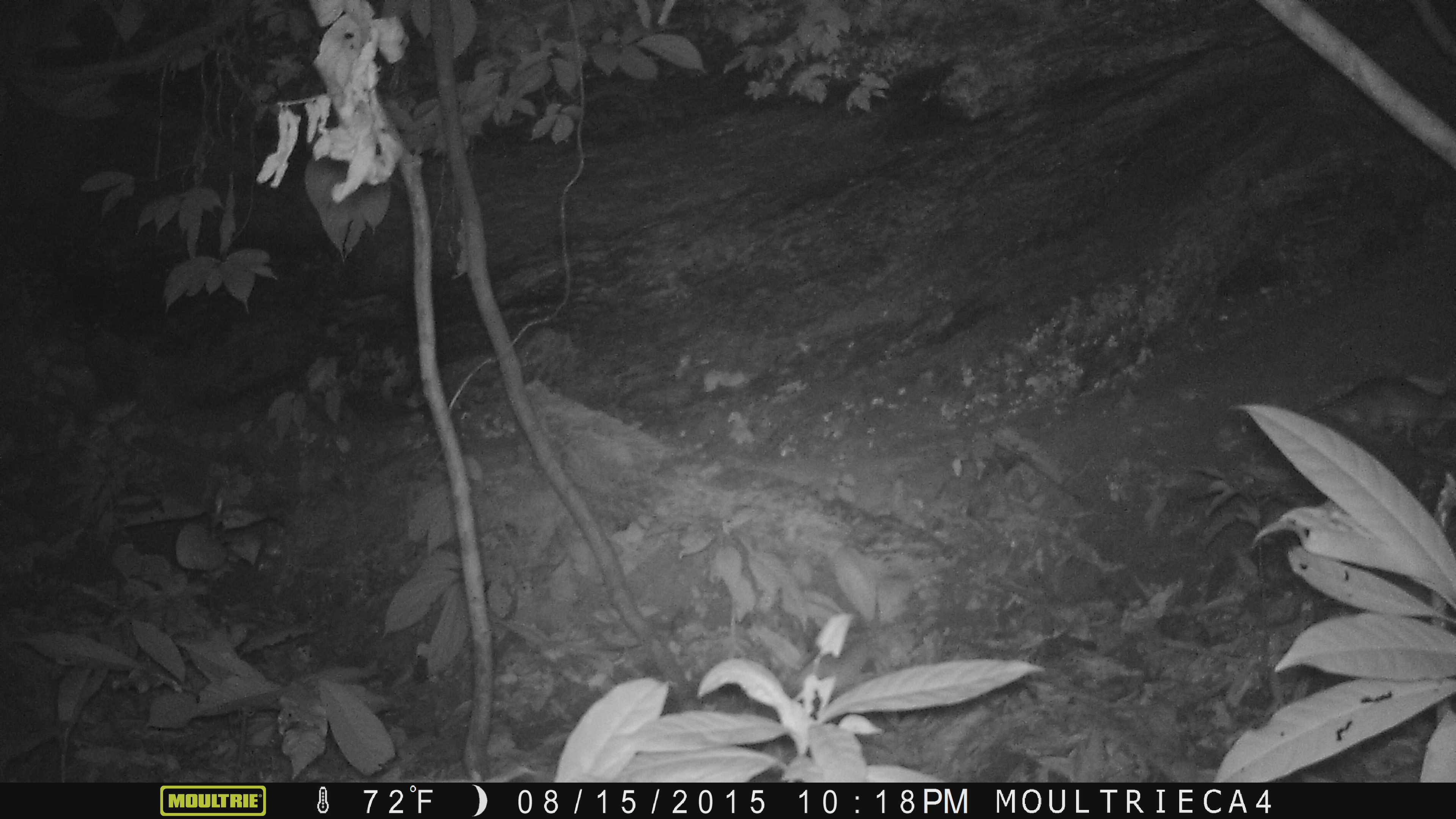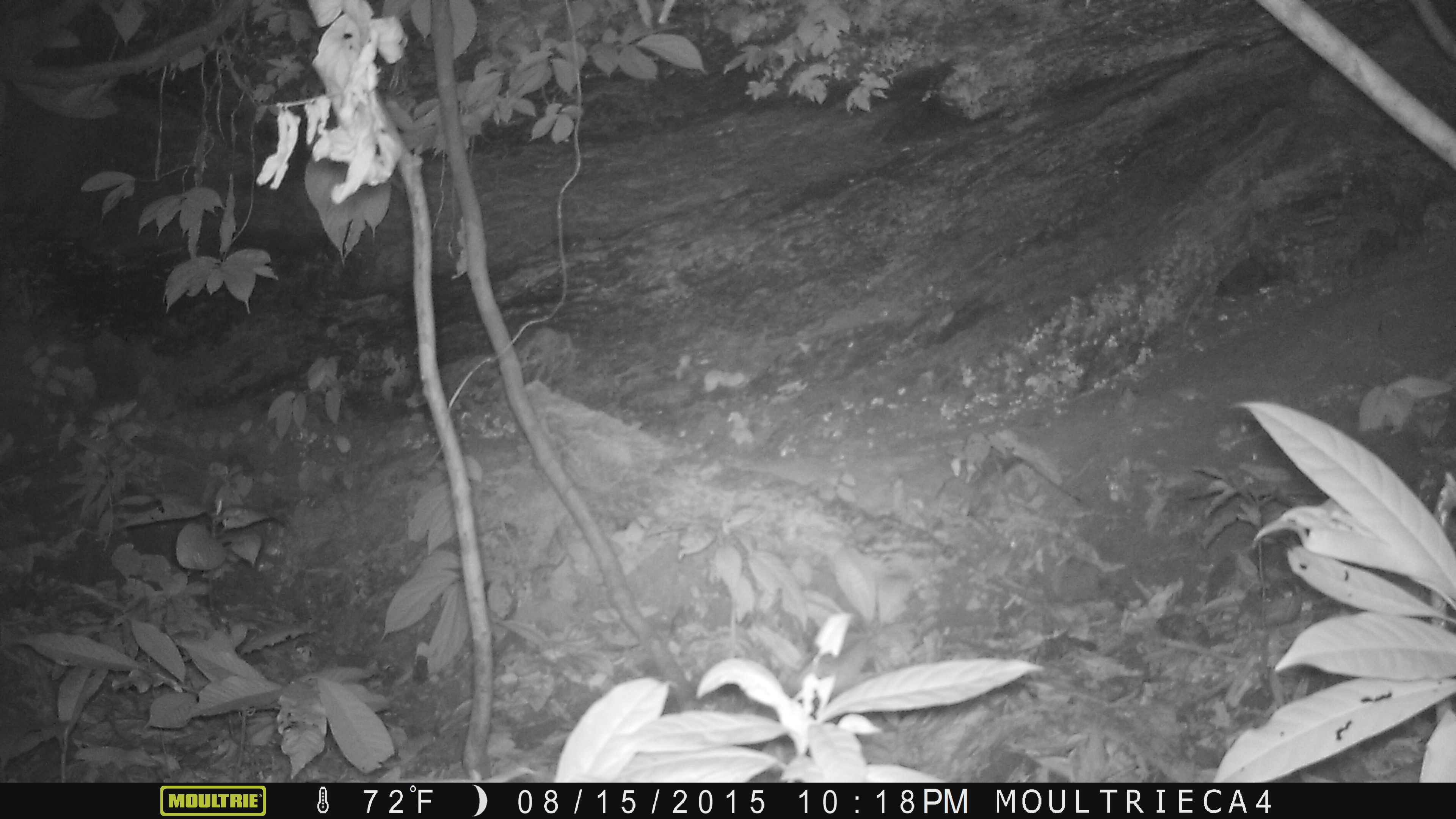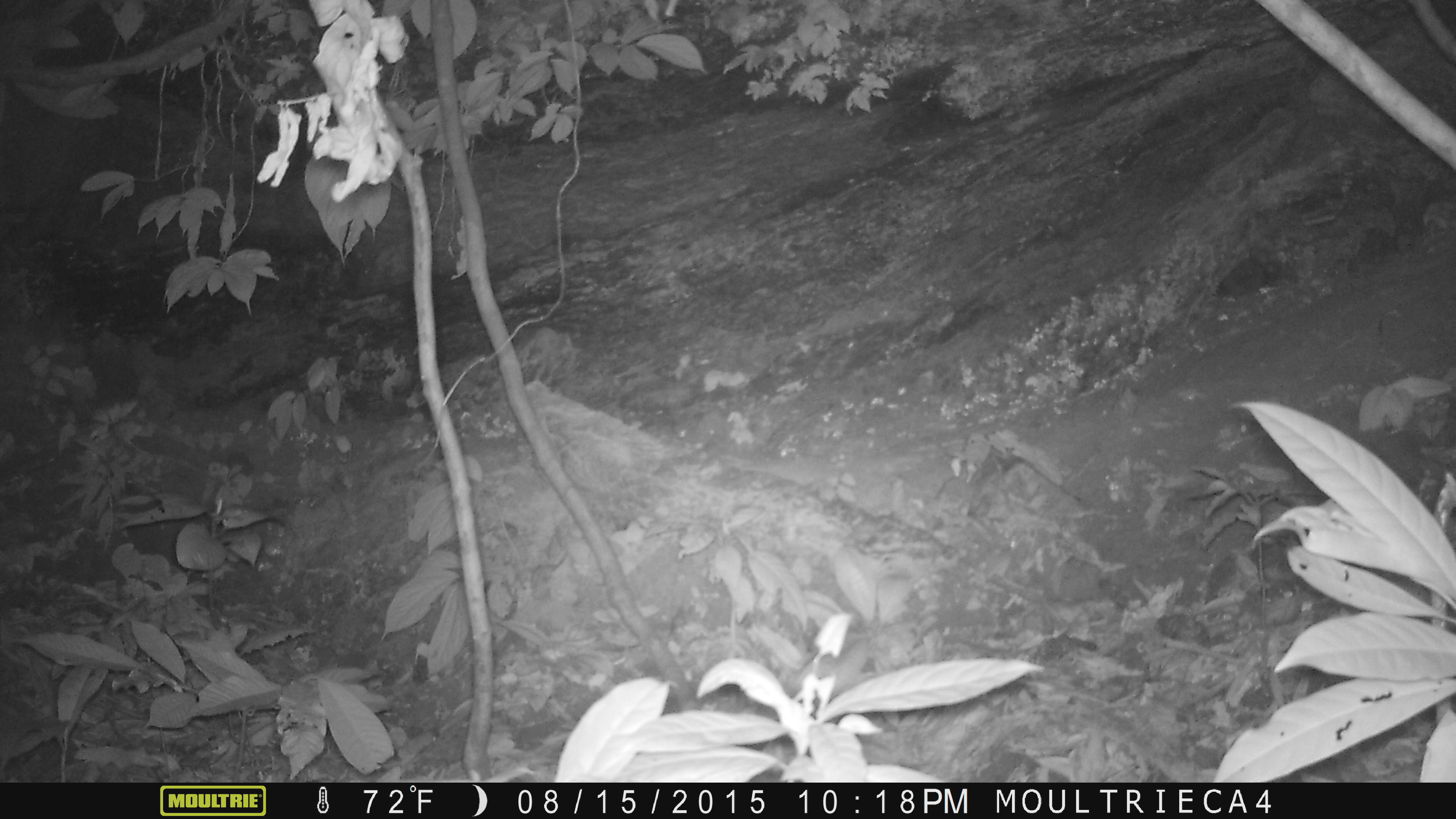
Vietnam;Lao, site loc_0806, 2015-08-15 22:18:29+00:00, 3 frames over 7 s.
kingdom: Animalia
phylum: Chordata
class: Mammalia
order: Rodentia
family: Muridae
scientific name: Muridae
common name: old-world mice and rats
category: unidentified murid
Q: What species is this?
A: Unidentified murid (old-world mice and rats) (Muridae).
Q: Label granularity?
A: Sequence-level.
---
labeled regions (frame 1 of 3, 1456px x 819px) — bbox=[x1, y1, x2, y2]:
unidentified murid: bbox=[1303, 376, 1456, 448]